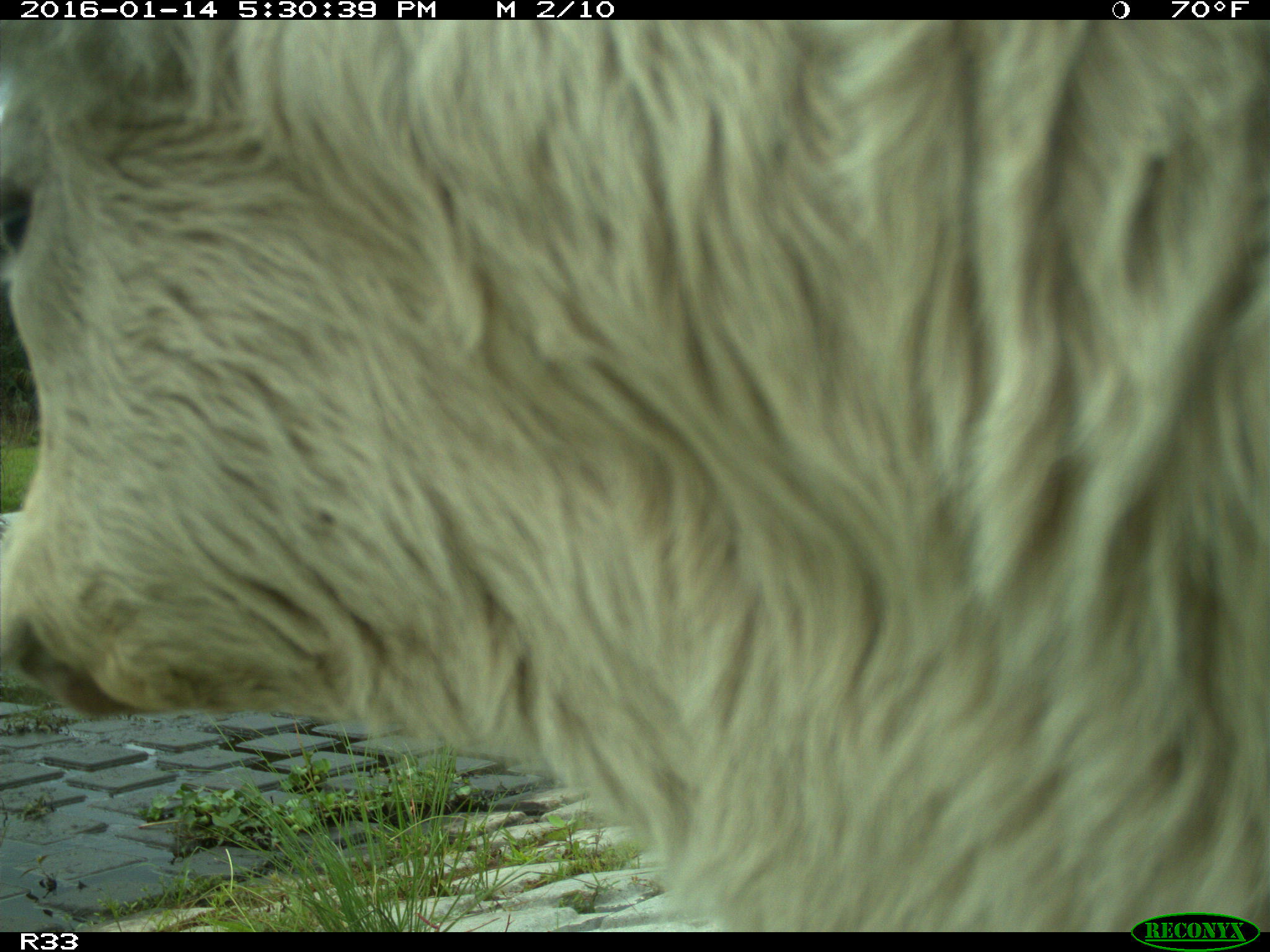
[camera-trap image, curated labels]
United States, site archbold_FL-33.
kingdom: Animalia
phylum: Chordata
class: Mammalia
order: Artiodactyla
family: Bovidae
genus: Bos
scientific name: Bos taurus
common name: domestic cow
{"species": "Bos taurus (domestic cow)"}